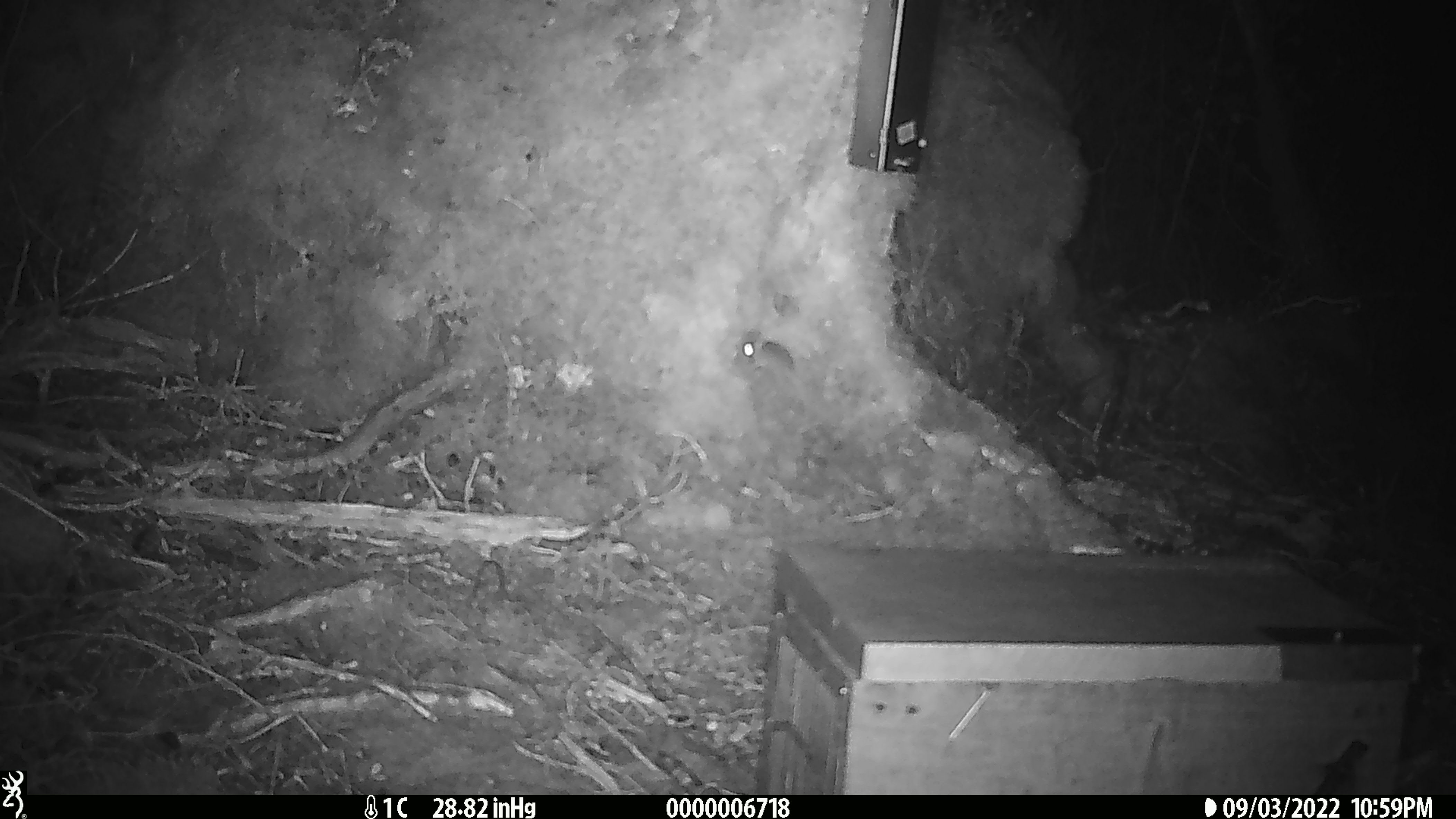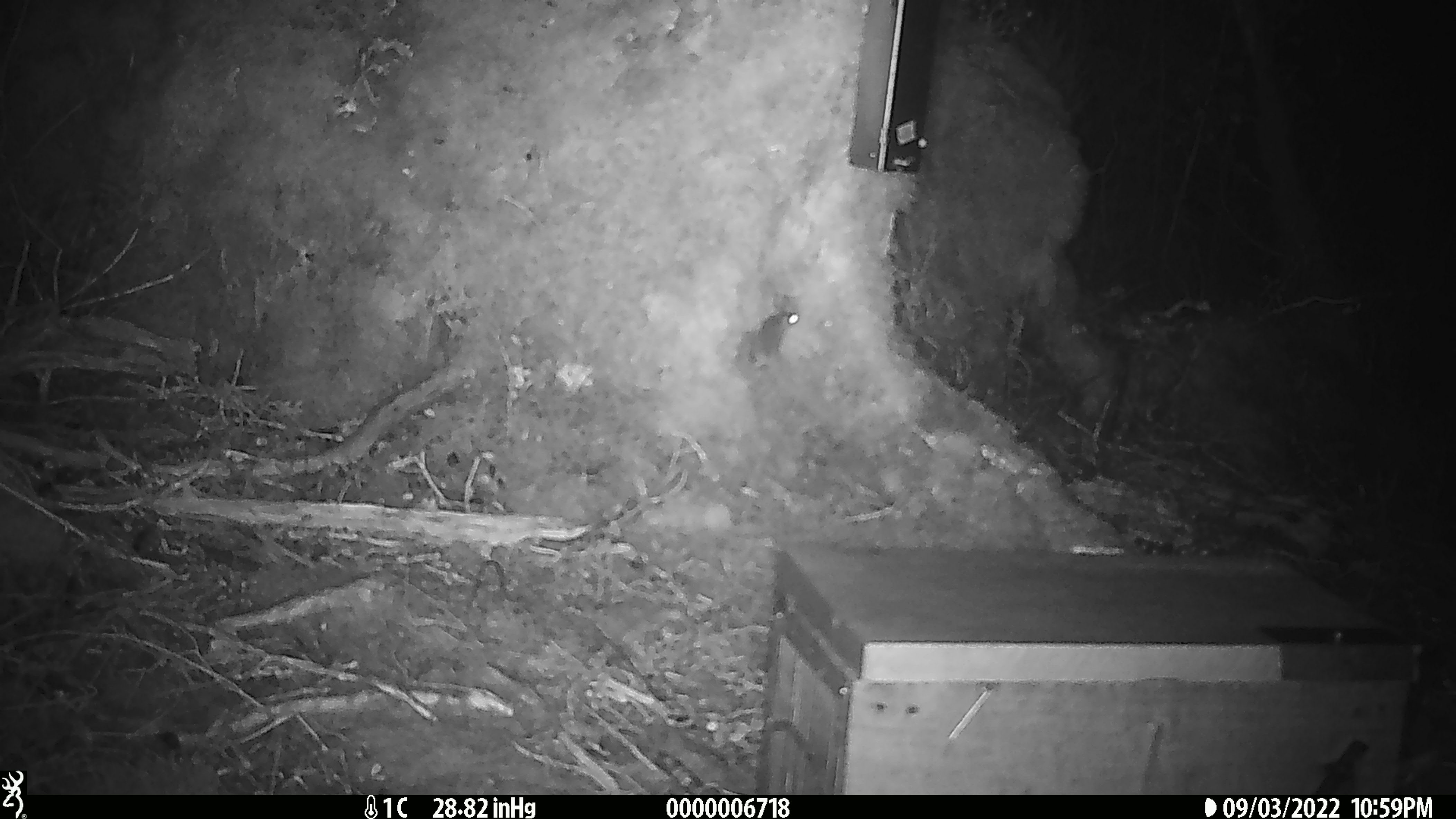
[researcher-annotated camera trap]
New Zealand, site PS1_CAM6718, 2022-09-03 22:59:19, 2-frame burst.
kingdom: Animalia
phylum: Chordata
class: Mammalia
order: Rodentia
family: Muridae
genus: Mus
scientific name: Mus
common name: mouse